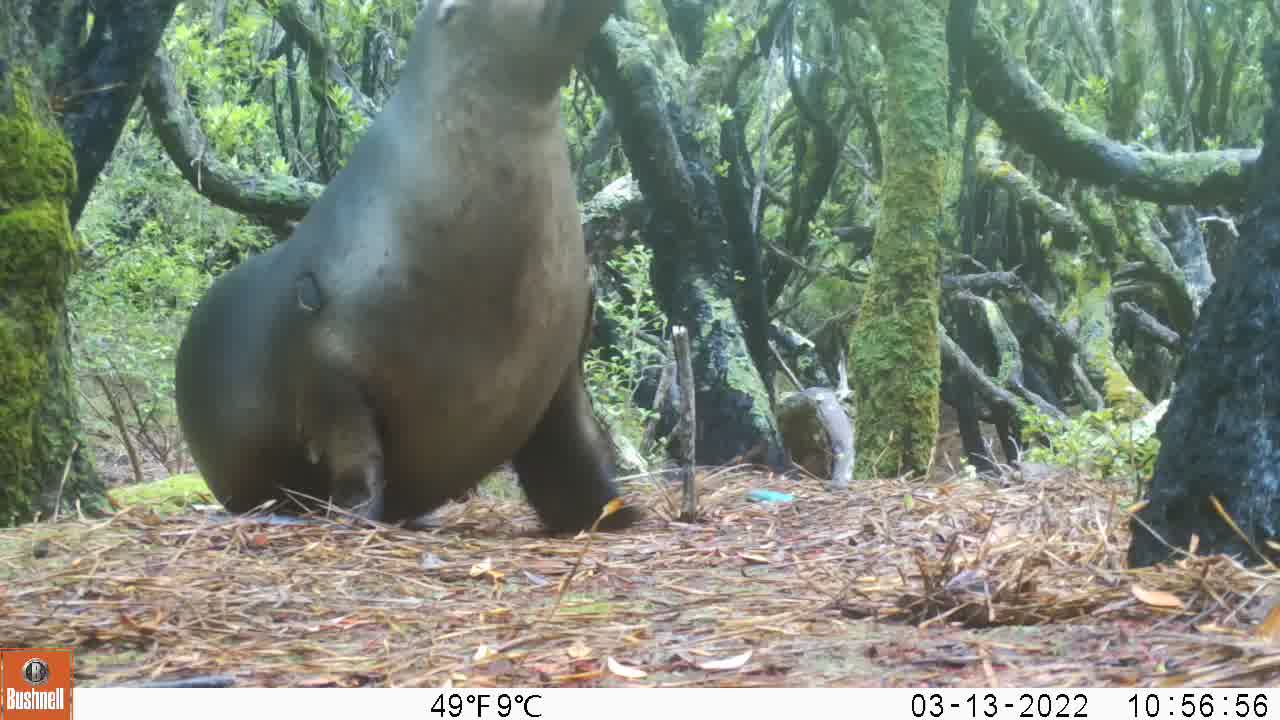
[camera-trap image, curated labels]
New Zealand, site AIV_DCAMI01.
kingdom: Animalia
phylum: Chordata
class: Mammalia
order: Carnivora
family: Otariidae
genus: Phocarctos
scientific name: Phocarctos hookeri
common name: new zealand sea lion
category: sealion